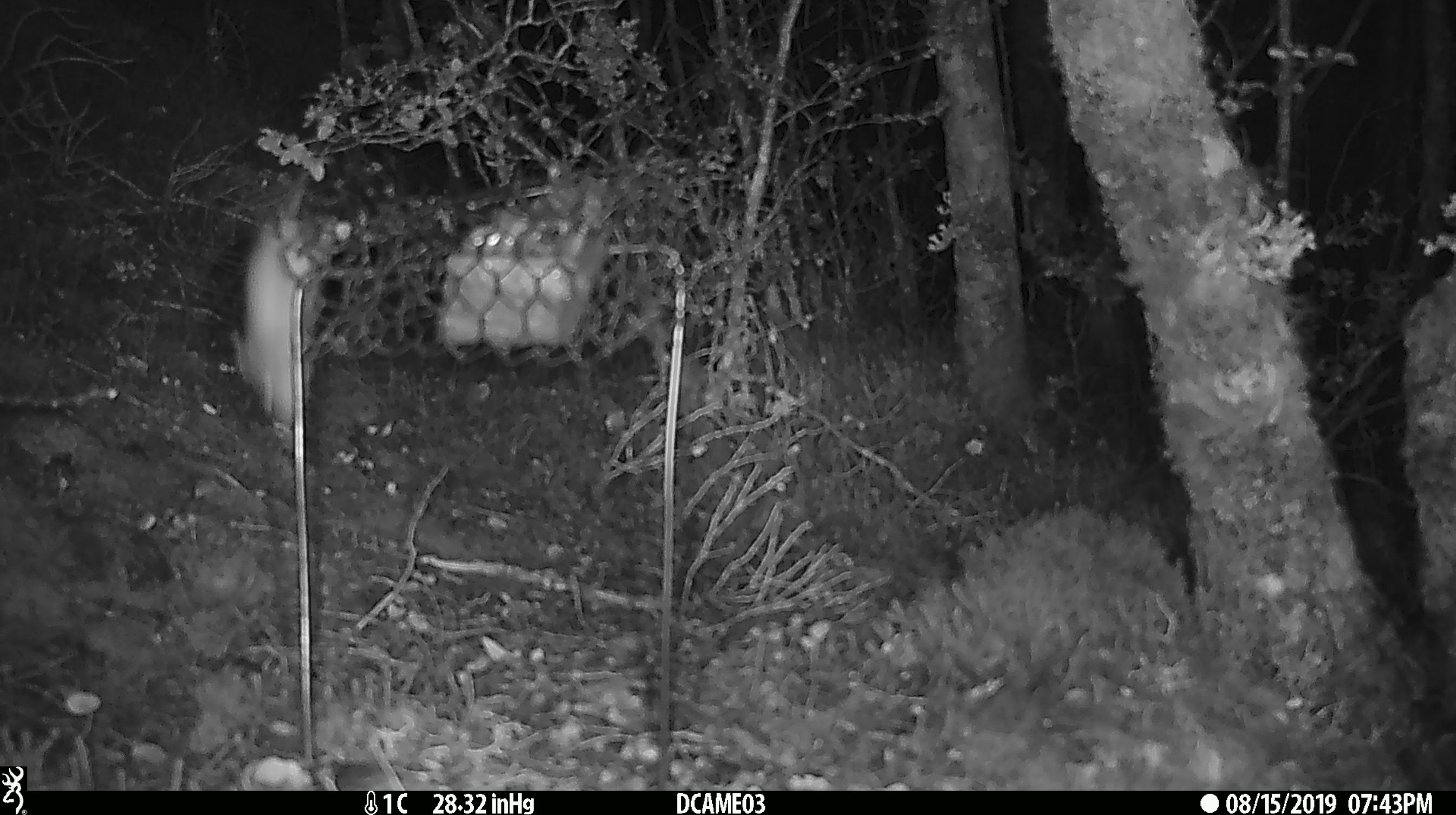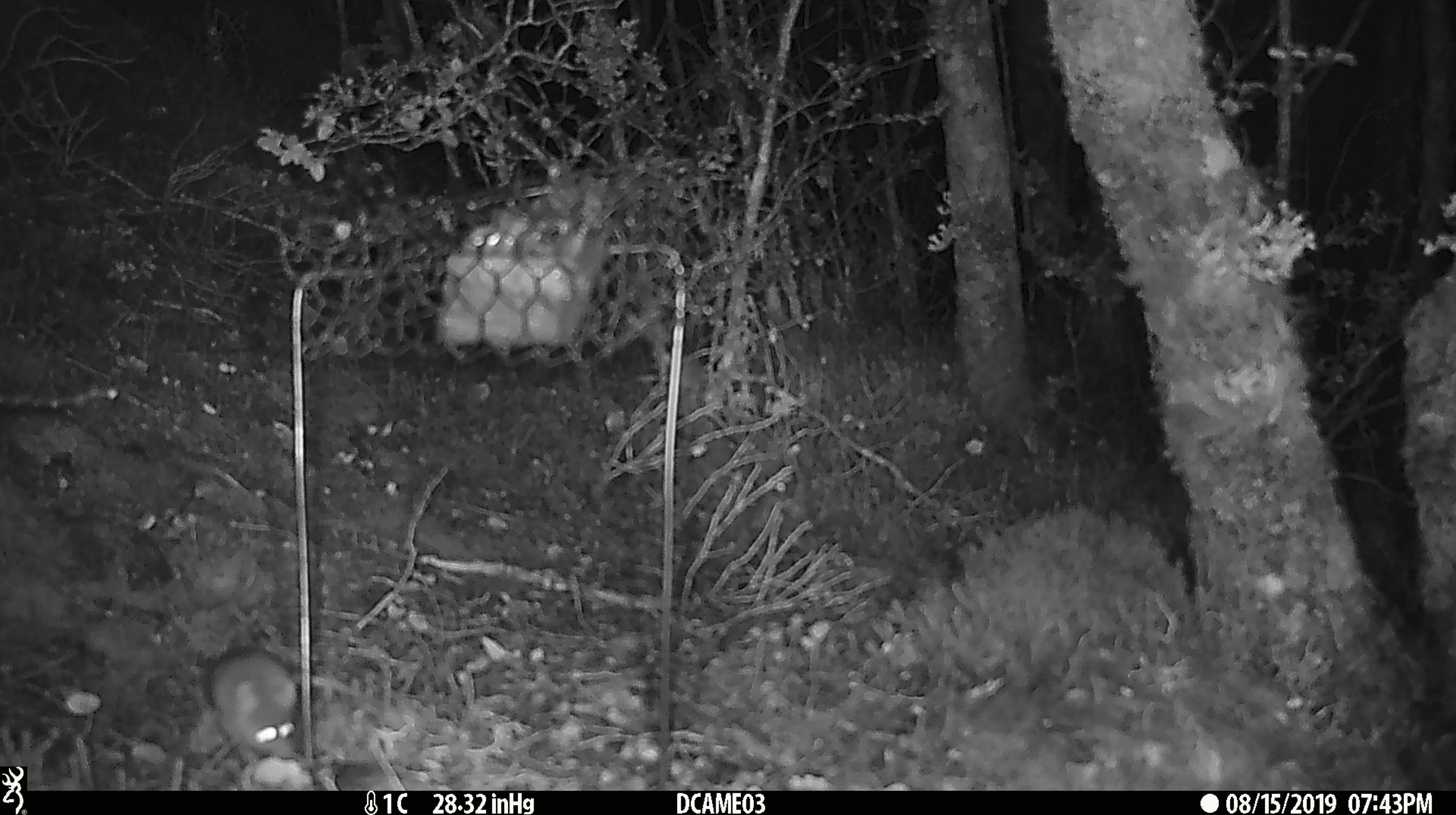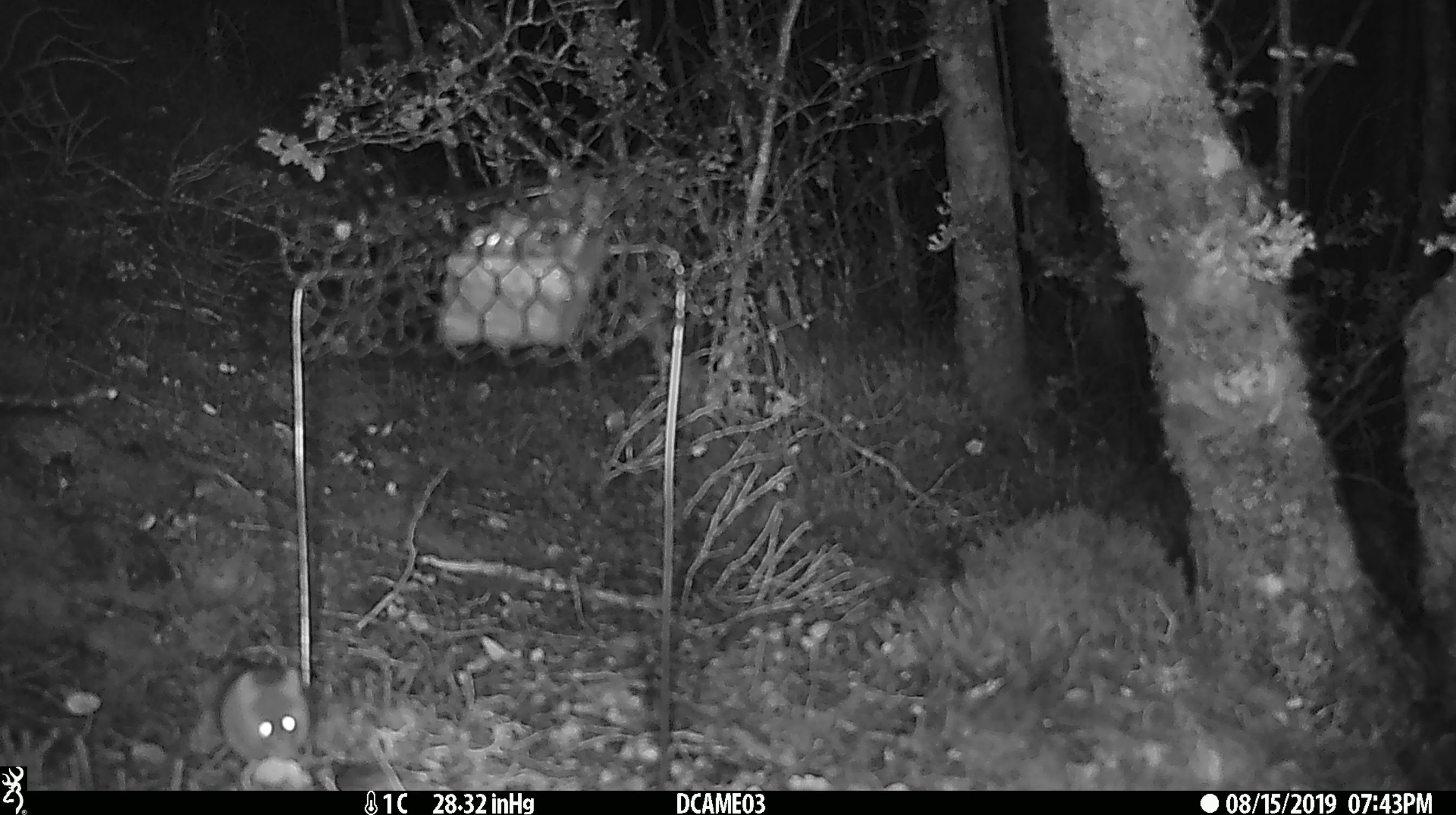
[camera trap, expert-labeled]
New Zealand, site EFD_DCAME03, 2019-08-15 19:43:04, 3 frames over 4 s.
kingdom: Animalia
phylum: Chordata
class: Mammalia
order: Rodentia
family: Muridae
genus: Mus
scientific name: Mus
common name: mouse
Mouse (Mus).